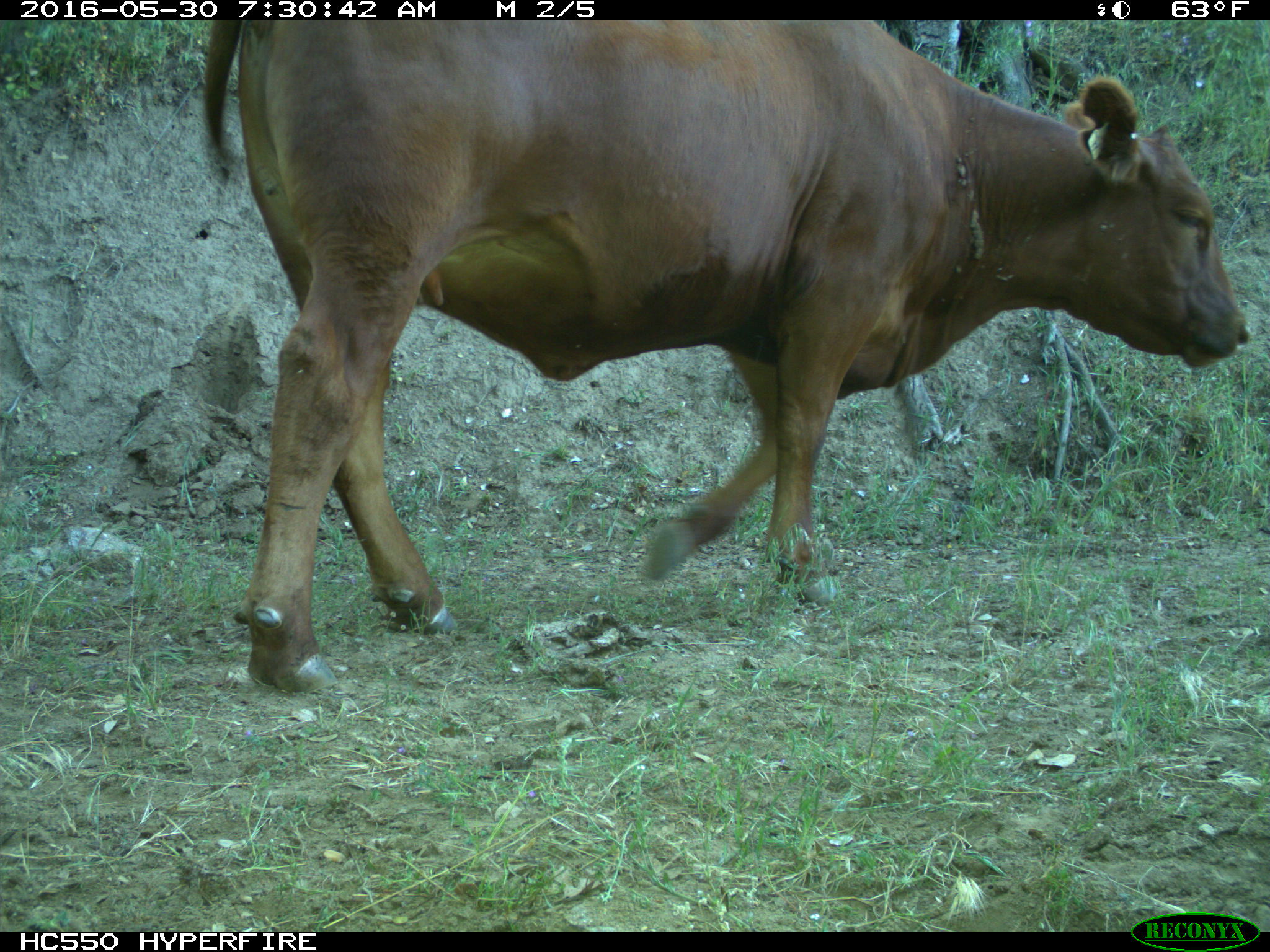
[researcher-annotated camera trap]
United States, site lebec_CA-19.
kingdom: Animalia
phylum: Chordata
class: Mammalia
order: Artiodactyla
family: Bovidae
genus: Bos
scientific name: Bos taurus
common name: domestic cow